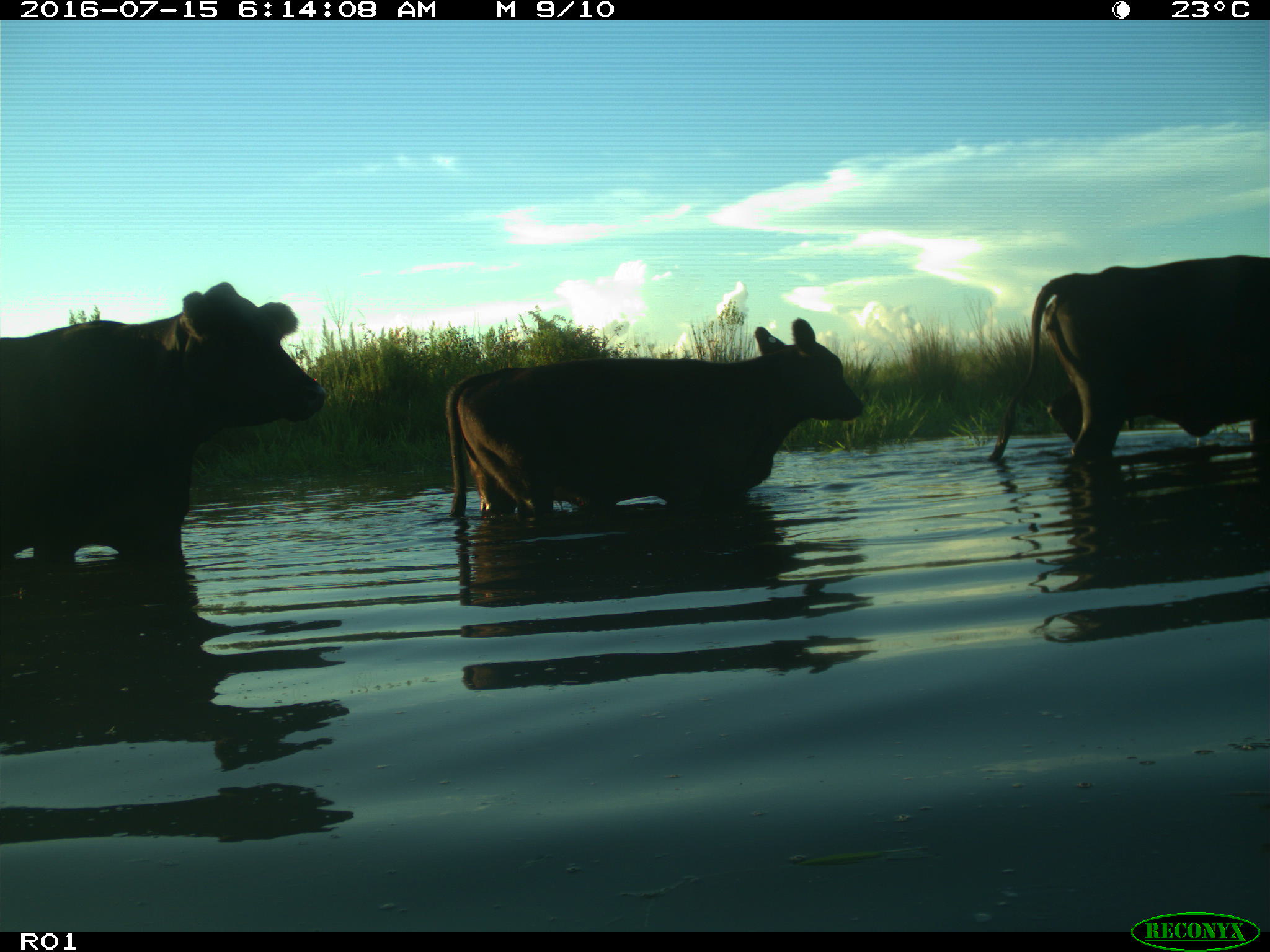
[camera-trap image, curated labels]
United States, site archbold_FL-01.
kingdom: Animalia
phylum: Chordata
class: Mammalia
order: Artiodactyla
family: Bovidae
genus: Bos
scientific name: Bos taurus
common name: domestic cow